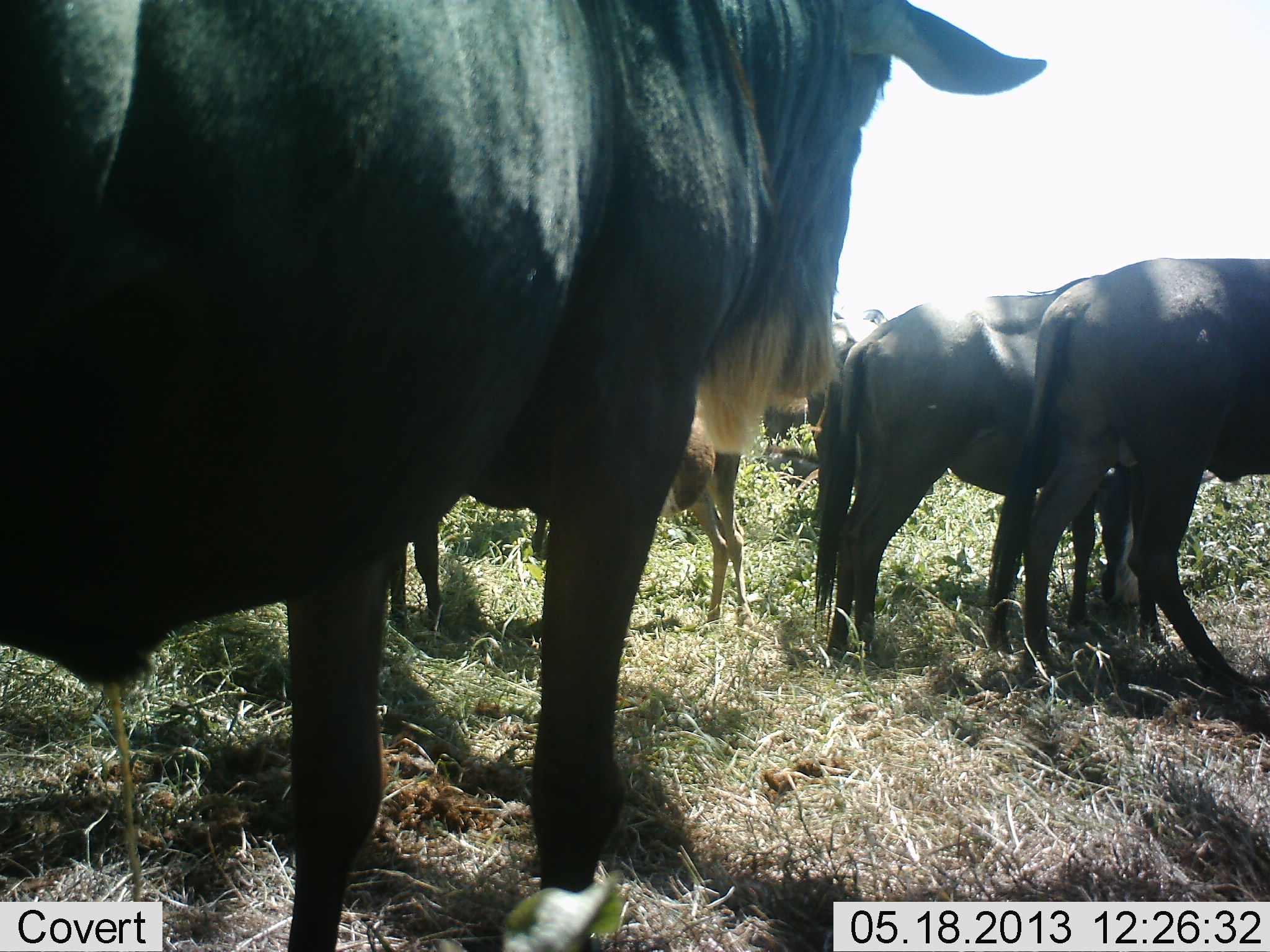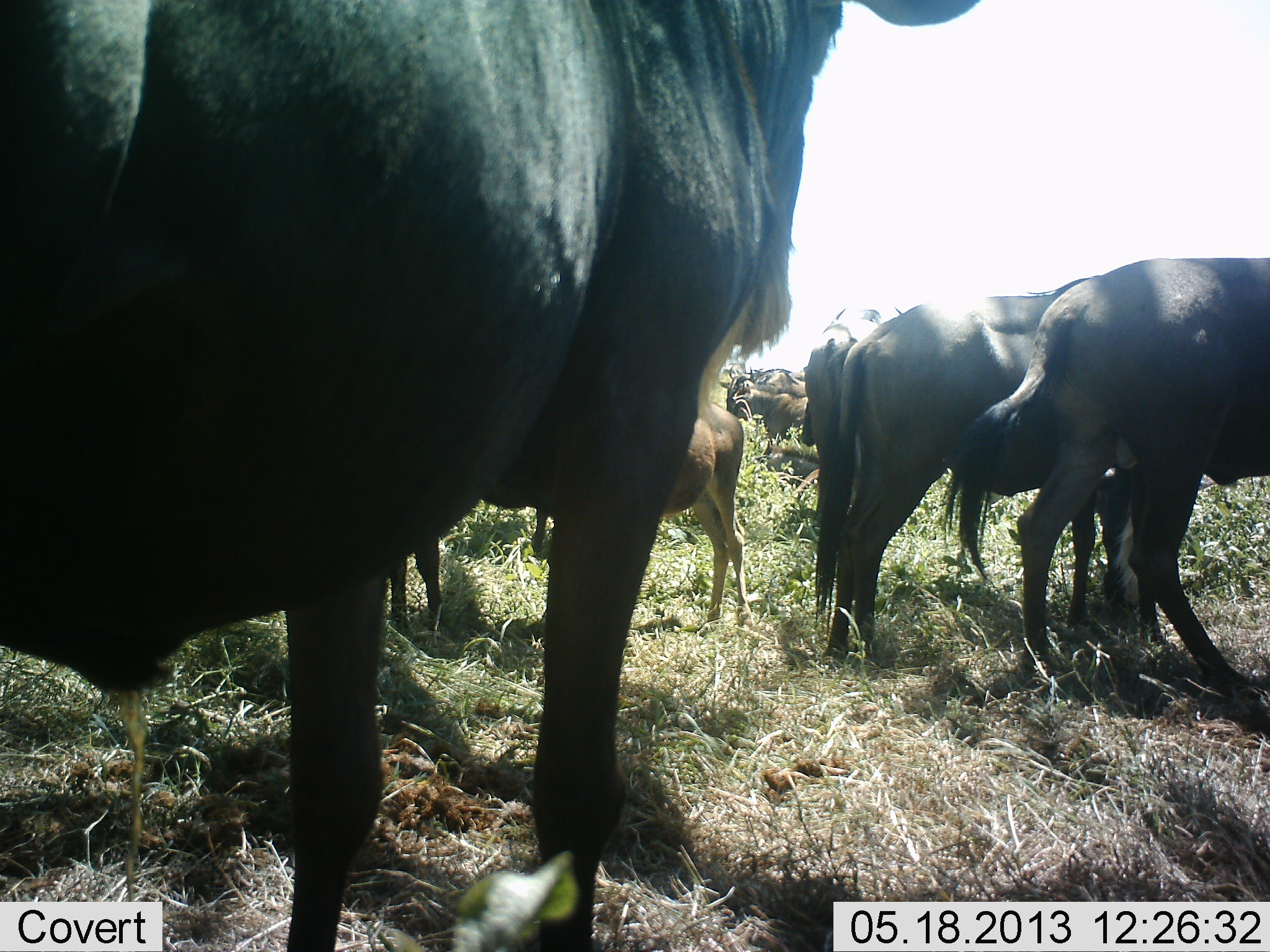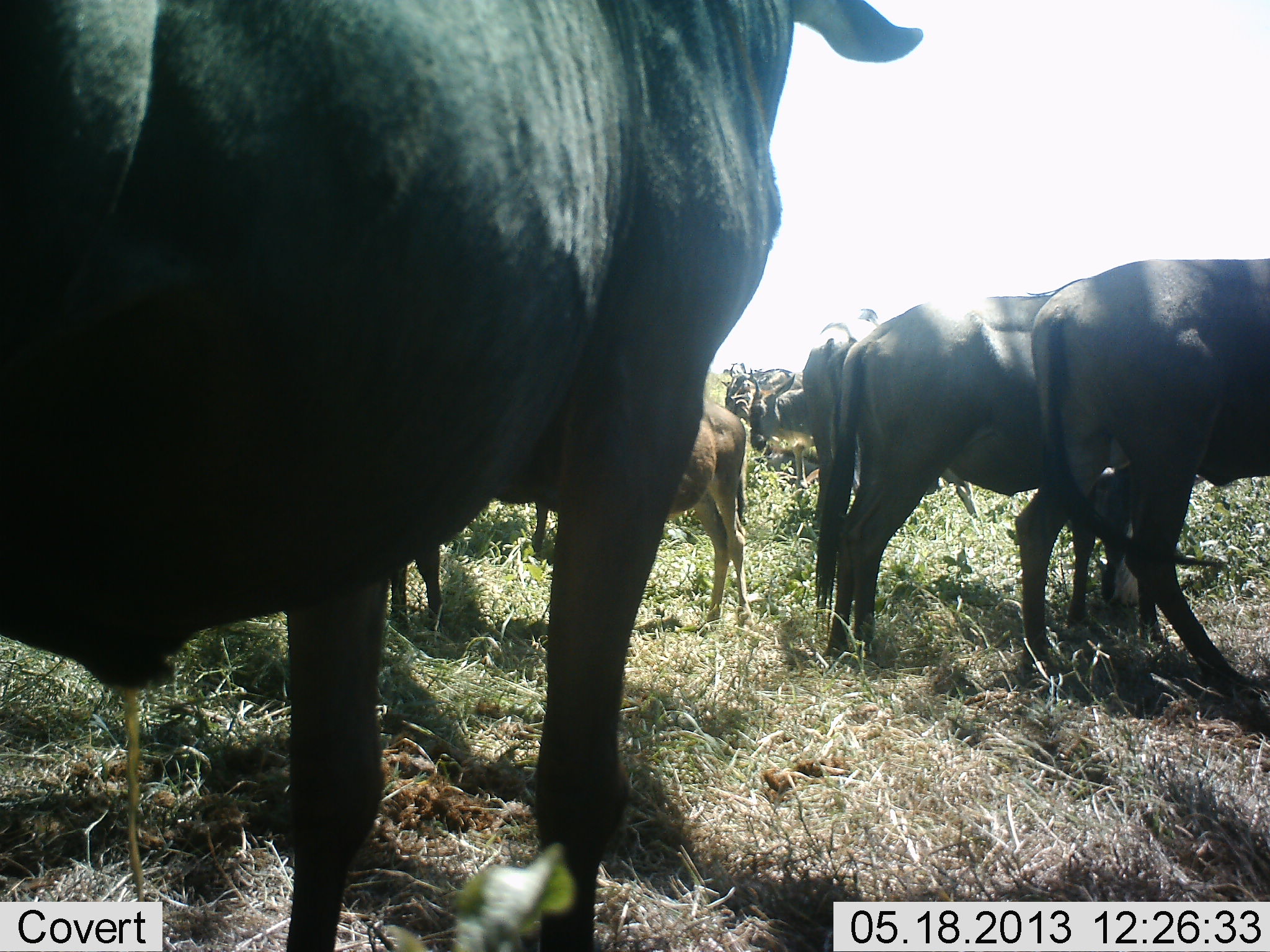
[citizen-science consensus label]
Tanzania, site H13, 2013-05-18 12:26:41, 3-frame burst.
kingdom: Animalia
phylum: Chordata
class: Mammalia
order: Artiodactyla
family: Bovidae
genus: Connochaetes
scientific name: Connochaetes taurinus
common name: blue wildebeest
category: wildebeest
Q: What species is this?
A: Wildebeest (blue wildebeest) (Connochaetes taurinus).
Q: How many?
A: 8.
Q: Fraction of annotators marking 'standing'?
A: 100%.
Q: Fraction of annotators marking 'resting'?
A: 0%.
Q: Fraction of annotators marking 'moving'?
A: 0%.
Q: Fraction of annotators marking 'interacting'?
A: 0%.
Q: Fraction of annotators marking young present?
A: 40%.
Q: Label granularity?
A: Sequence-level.